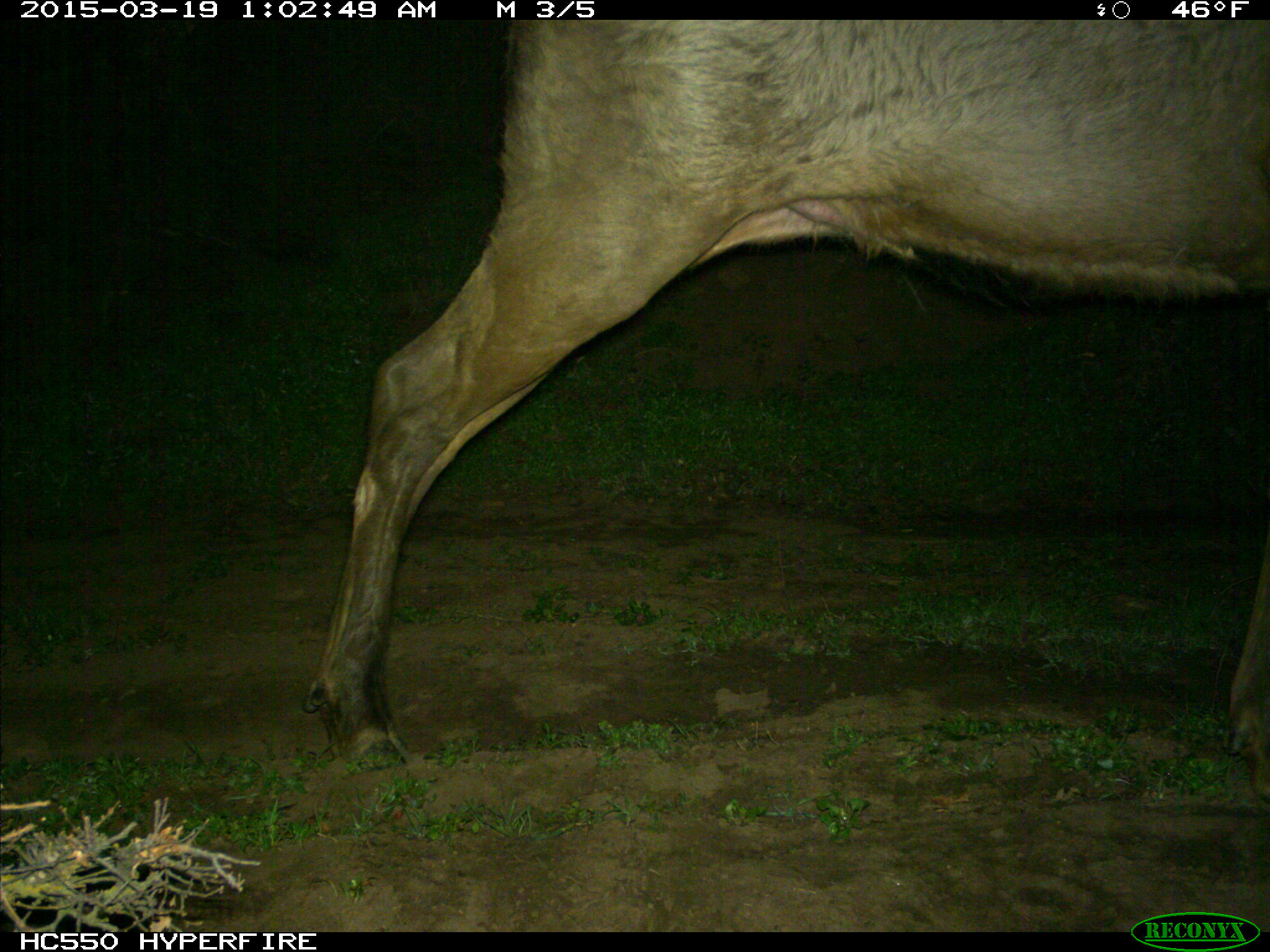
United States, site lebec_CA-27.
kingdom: Animalia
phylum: Chordata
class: Mammalia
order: Artiodactyla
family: Cervidae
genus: Cervus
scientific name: Cervus canadensis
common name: elk